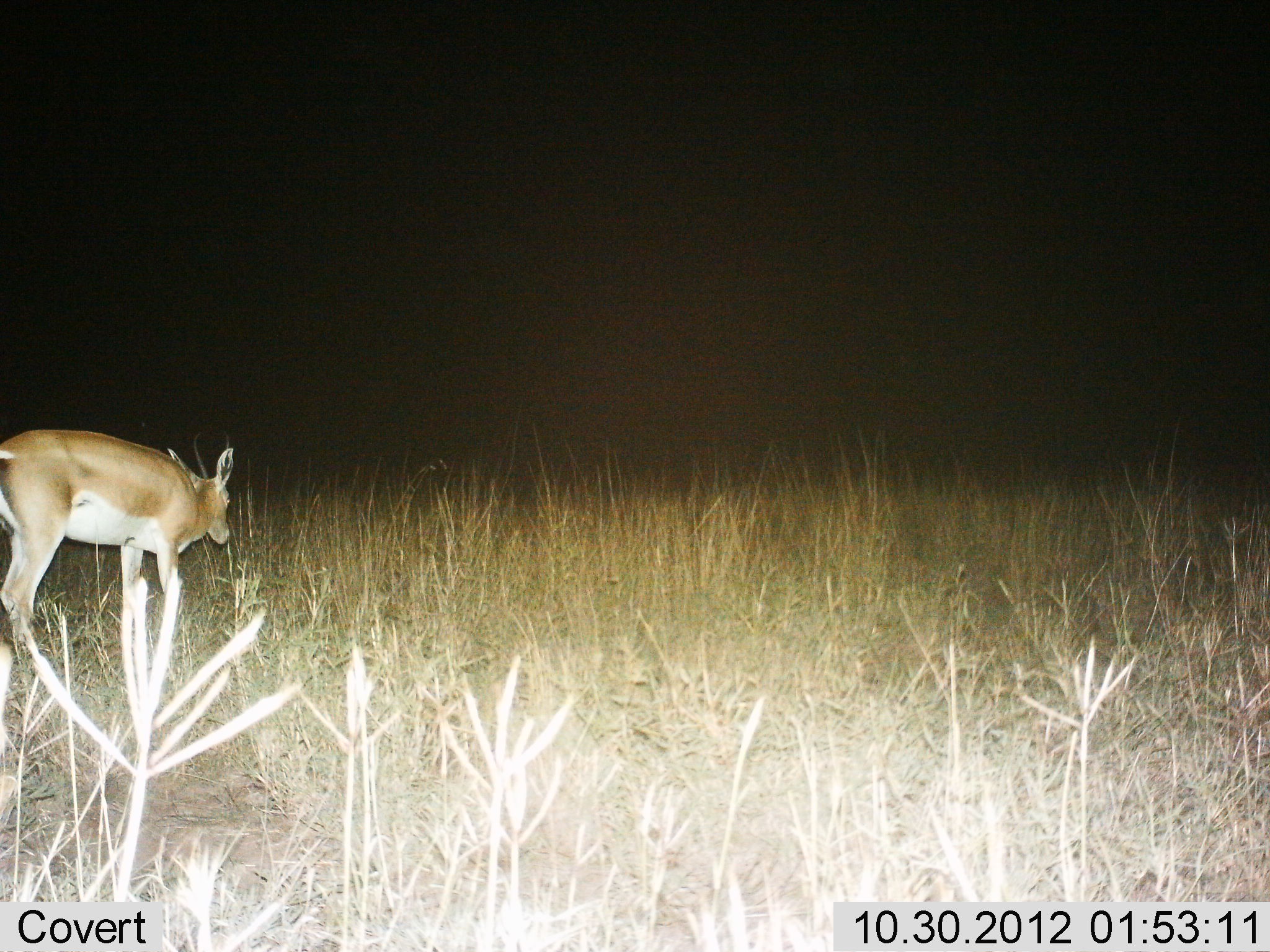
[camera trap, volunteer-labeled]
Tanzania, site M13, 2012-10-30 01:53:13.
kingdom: Animalia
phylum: Chordata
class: Mammalia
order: Artiodactyla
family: Bovidae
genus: Nanger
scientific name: Nanger granti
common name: grant's gazelle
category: gazellegrants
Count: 1.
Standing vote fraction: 40%.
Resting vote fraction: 0%.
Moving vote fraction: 60%.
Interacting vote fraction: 0%.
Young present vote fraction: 0%.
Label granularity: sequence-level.